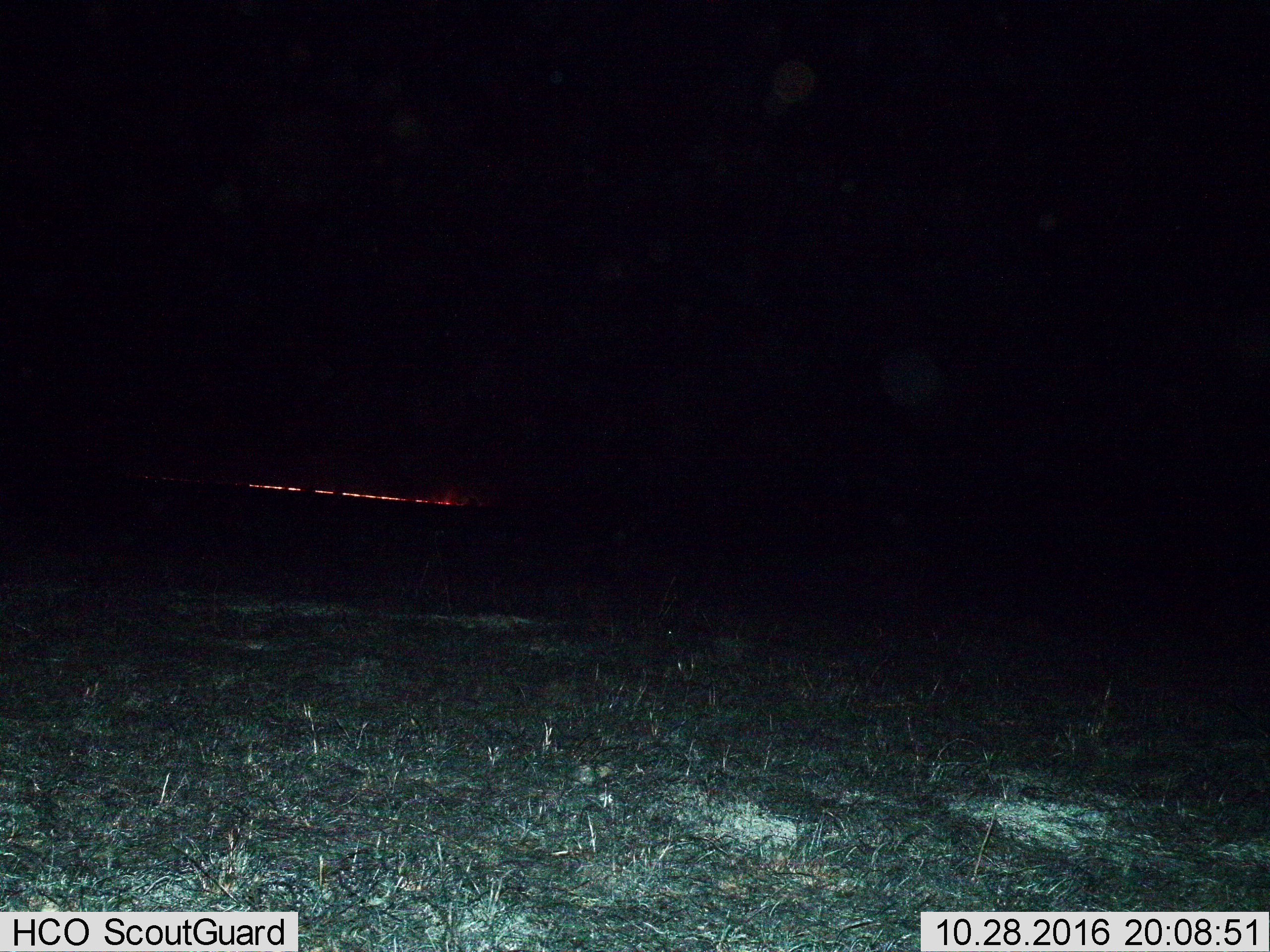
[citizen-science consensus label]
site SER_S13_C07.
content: unidentified animal